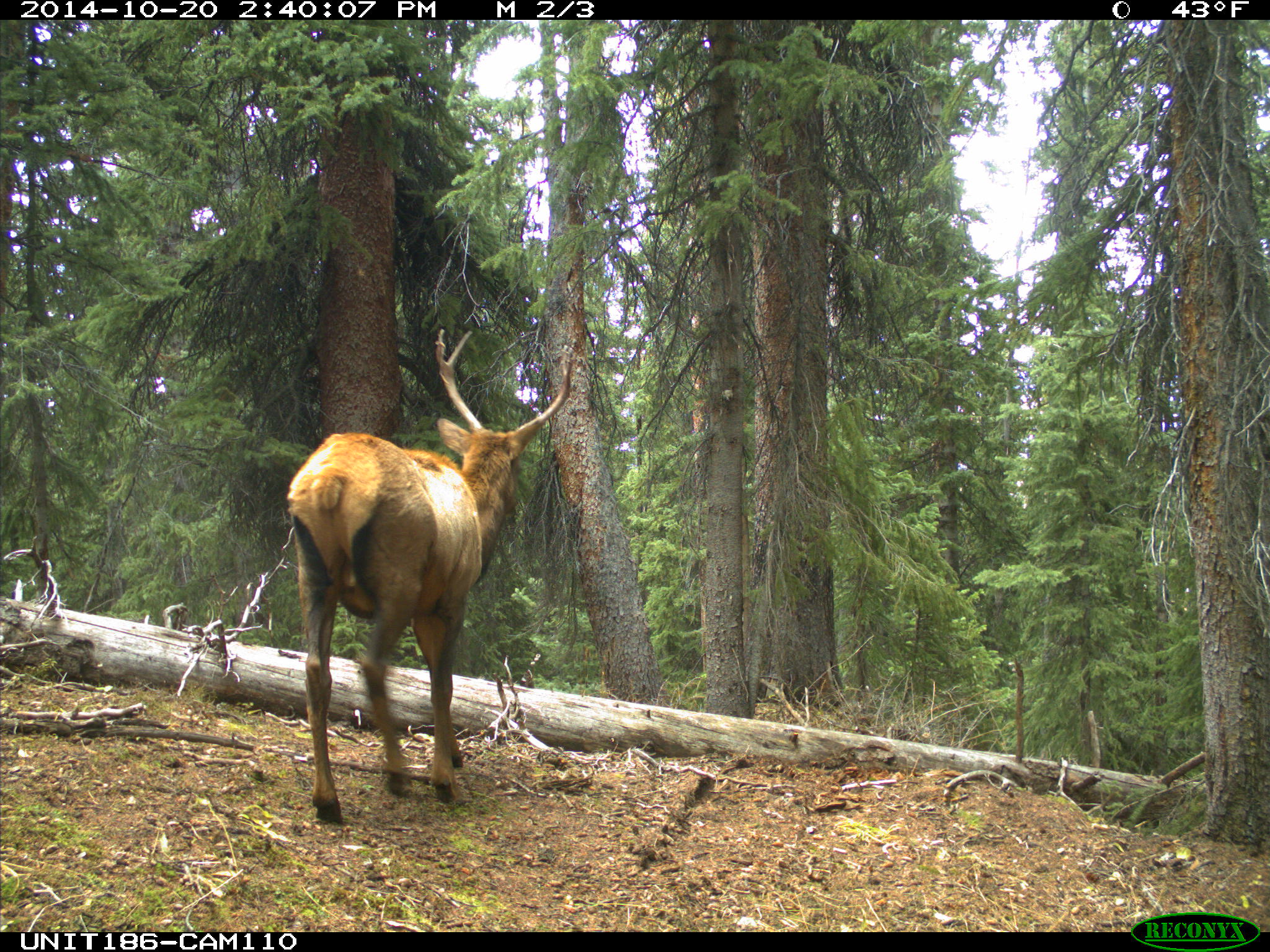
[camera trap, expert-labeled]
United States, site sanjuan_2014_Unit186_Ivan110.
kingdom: Animalia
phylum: Chordata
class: Mammalia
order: Artiodactyla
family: Cervidae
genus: Cervus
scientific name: Cervus elaphus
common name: red deer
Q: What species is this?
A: Cervus elaphus (red deer).